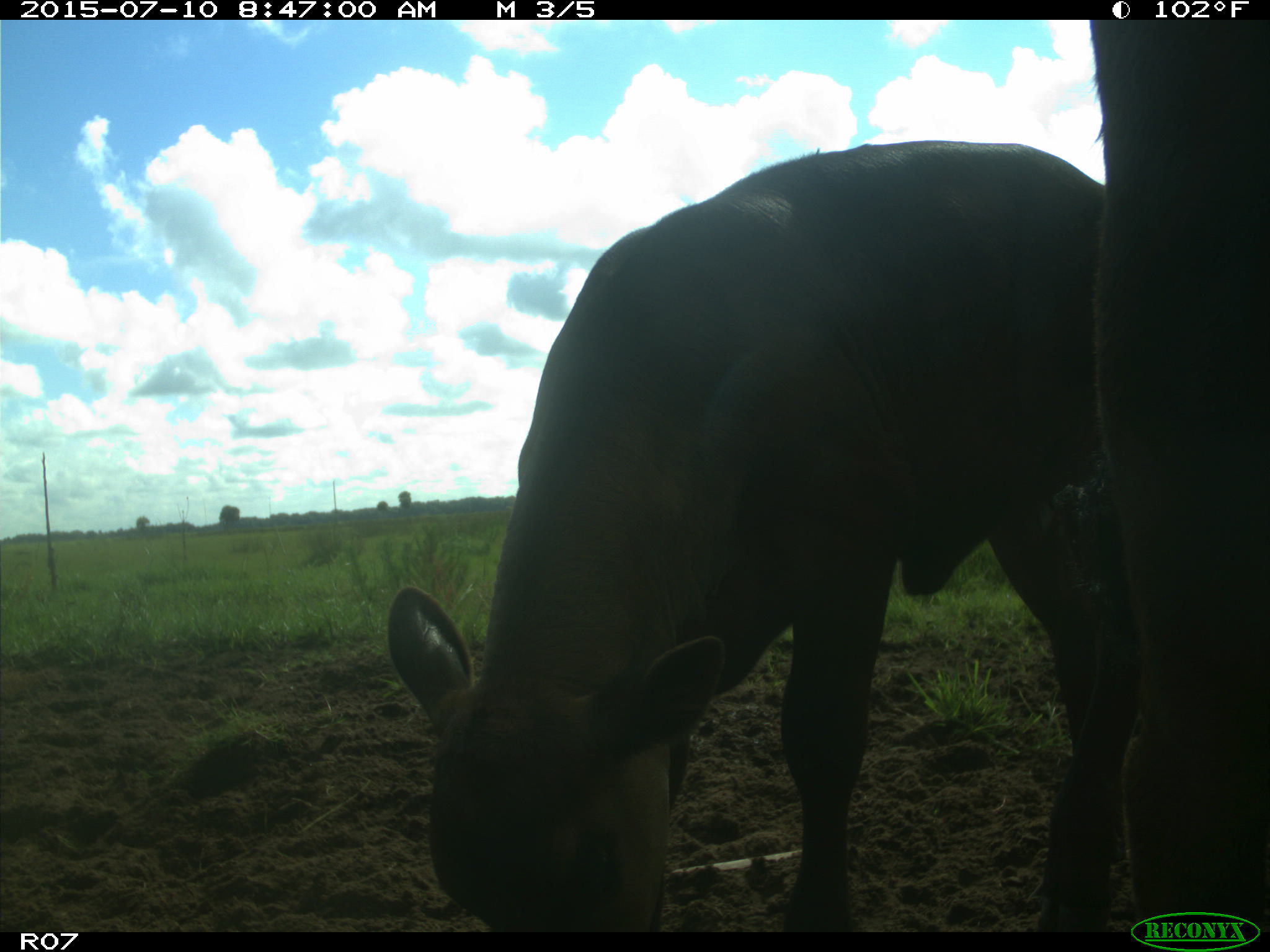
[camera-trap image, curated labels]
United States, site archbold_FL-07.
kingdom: Animalia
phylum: Chordata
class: Mammalia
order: Artiodactyla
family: Bovidae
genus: Bos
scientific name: Bos taurus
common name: domestic cow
Bos taurus (domestic cow).